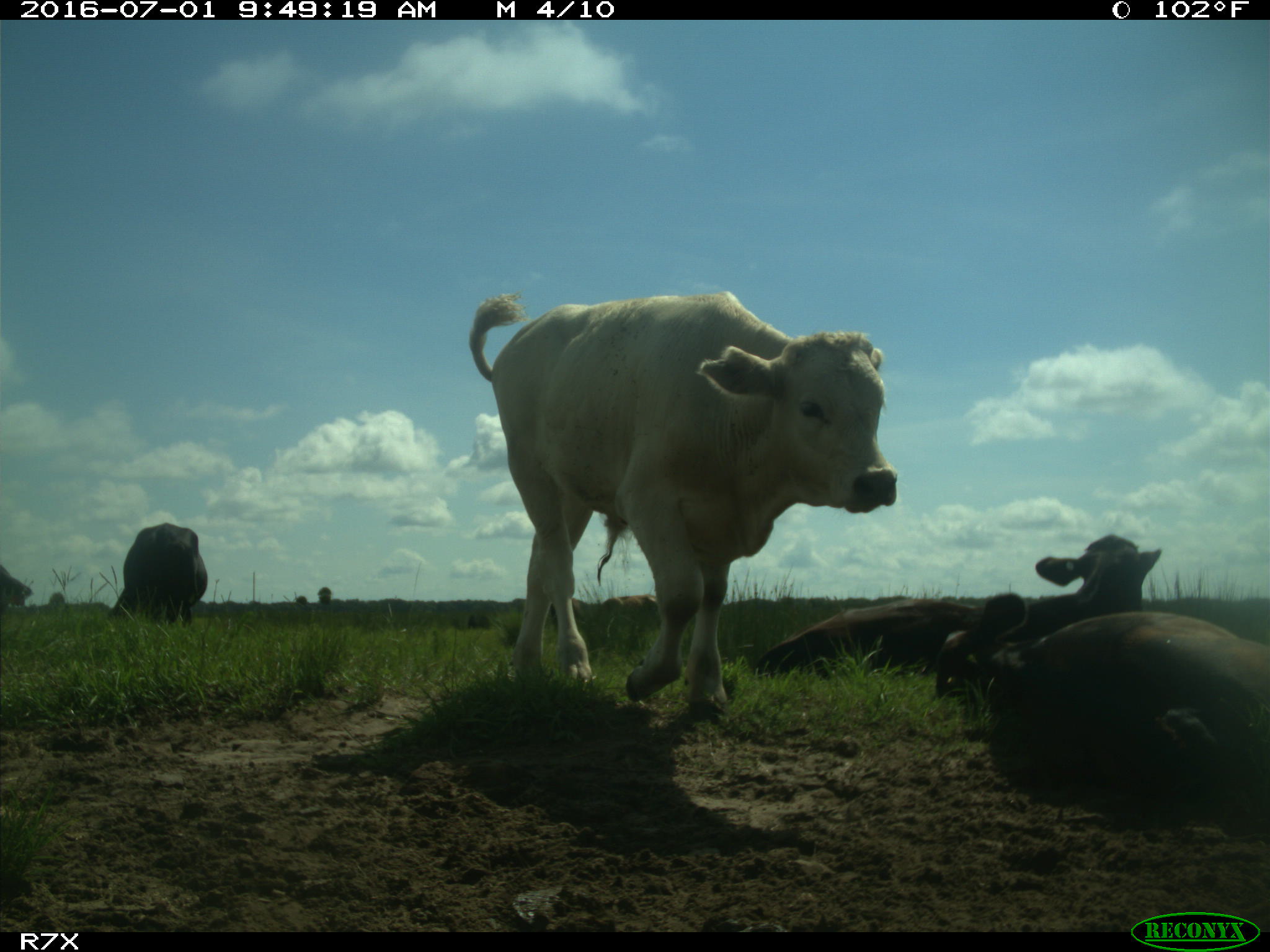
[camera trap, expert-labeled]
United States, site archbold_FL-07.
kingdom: Animalia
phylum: Chordata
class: Mammalia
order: Artiodactyla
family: Bovidae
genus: Bos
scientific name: Bos taurus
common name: domestic cow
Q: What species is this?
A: Bos taurus (domestic cow).